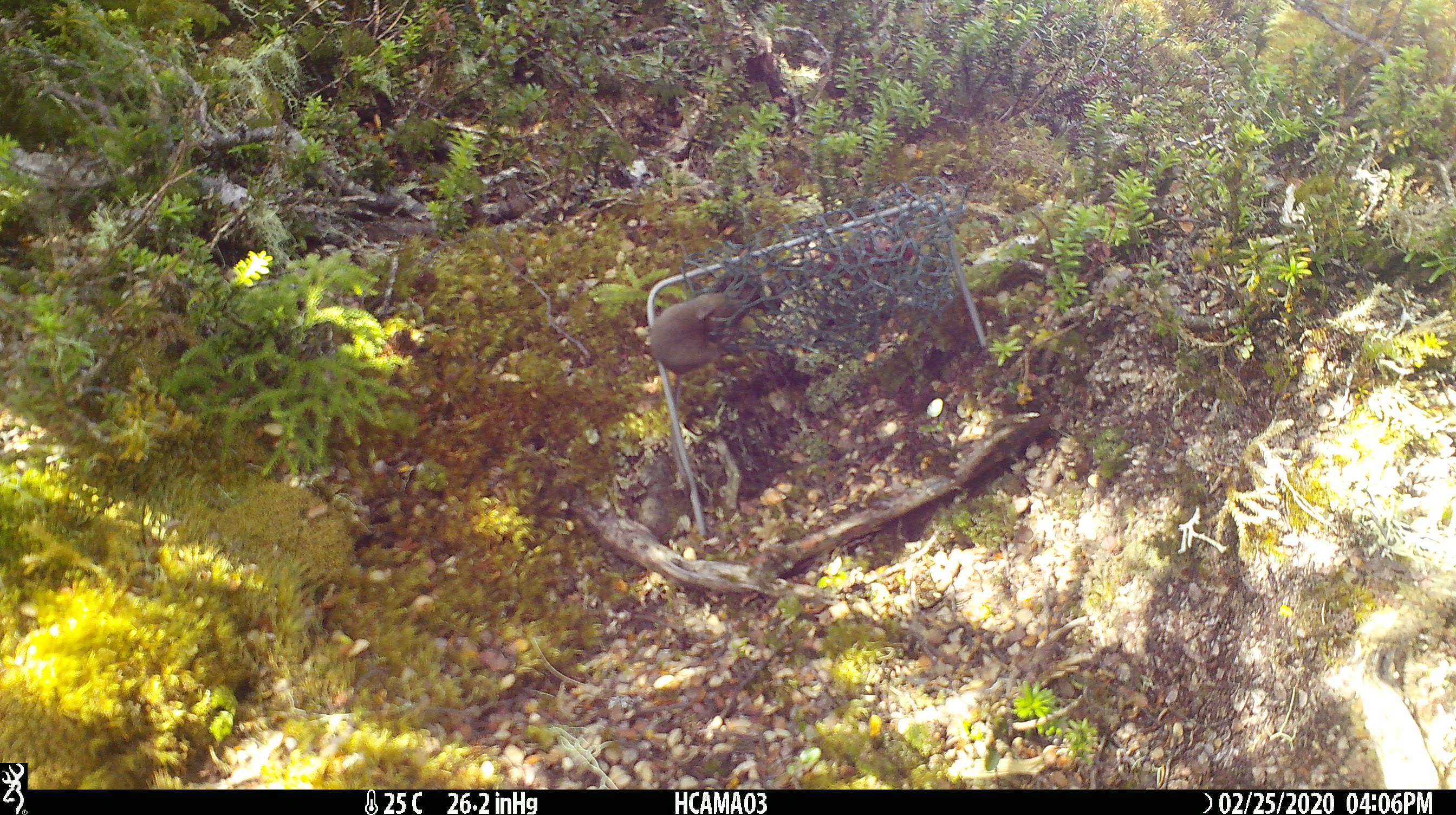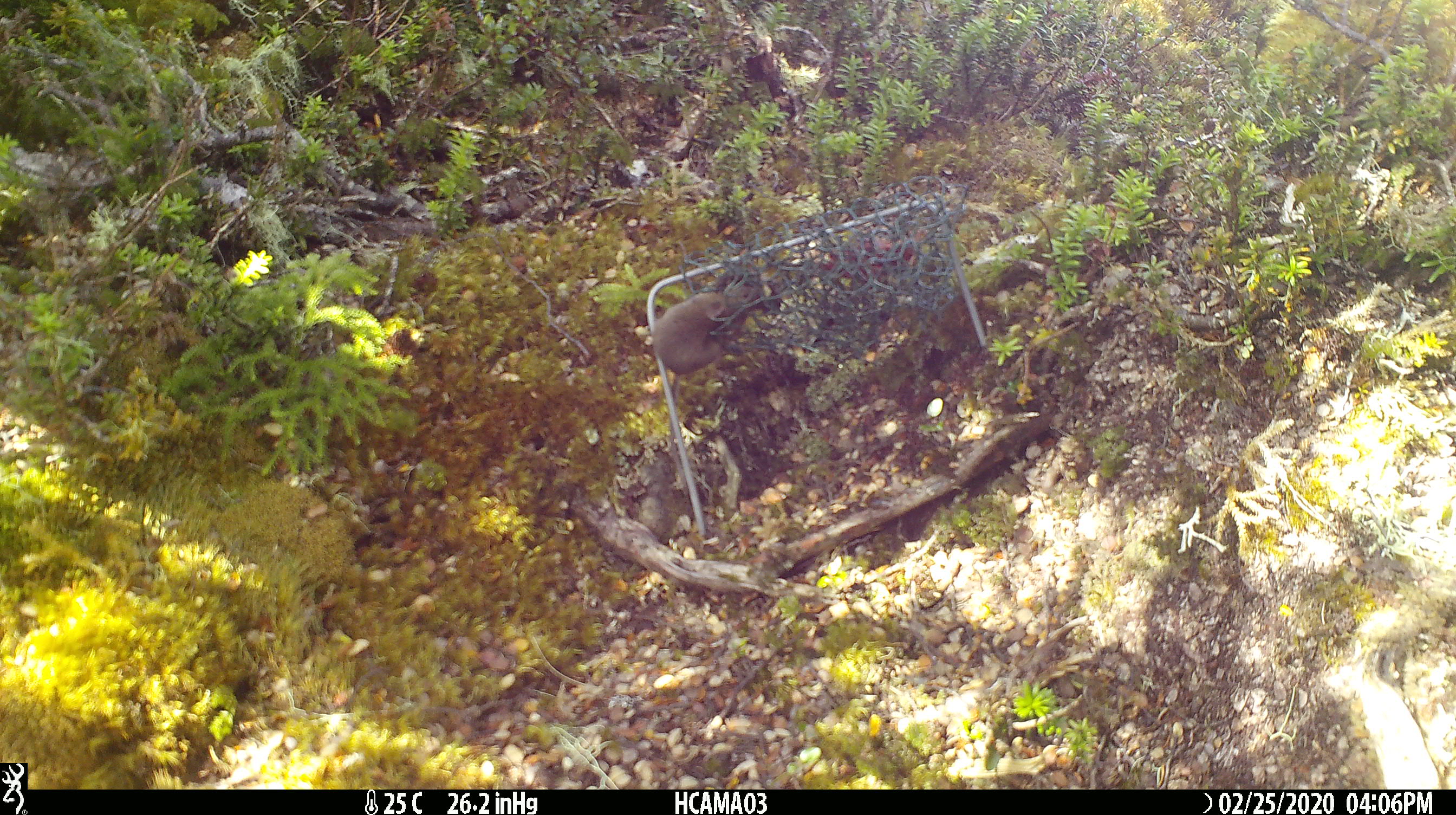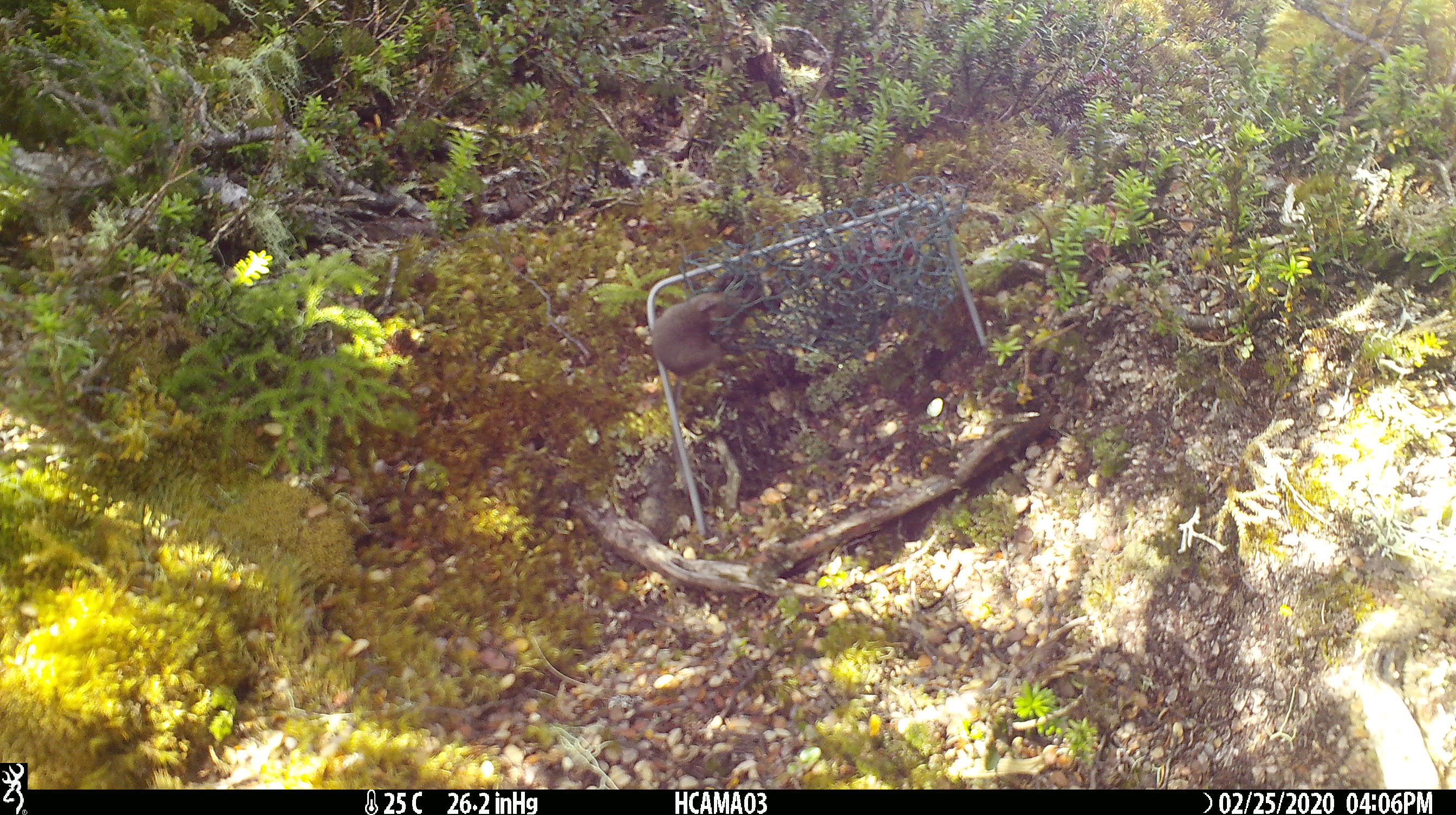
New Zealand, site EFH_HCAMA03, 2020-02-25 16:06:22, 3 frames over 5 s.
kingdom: Animalia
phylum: Chordata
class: Mammalia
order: Rodentia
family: Muridae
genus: Mus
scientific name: Mus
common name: mouse